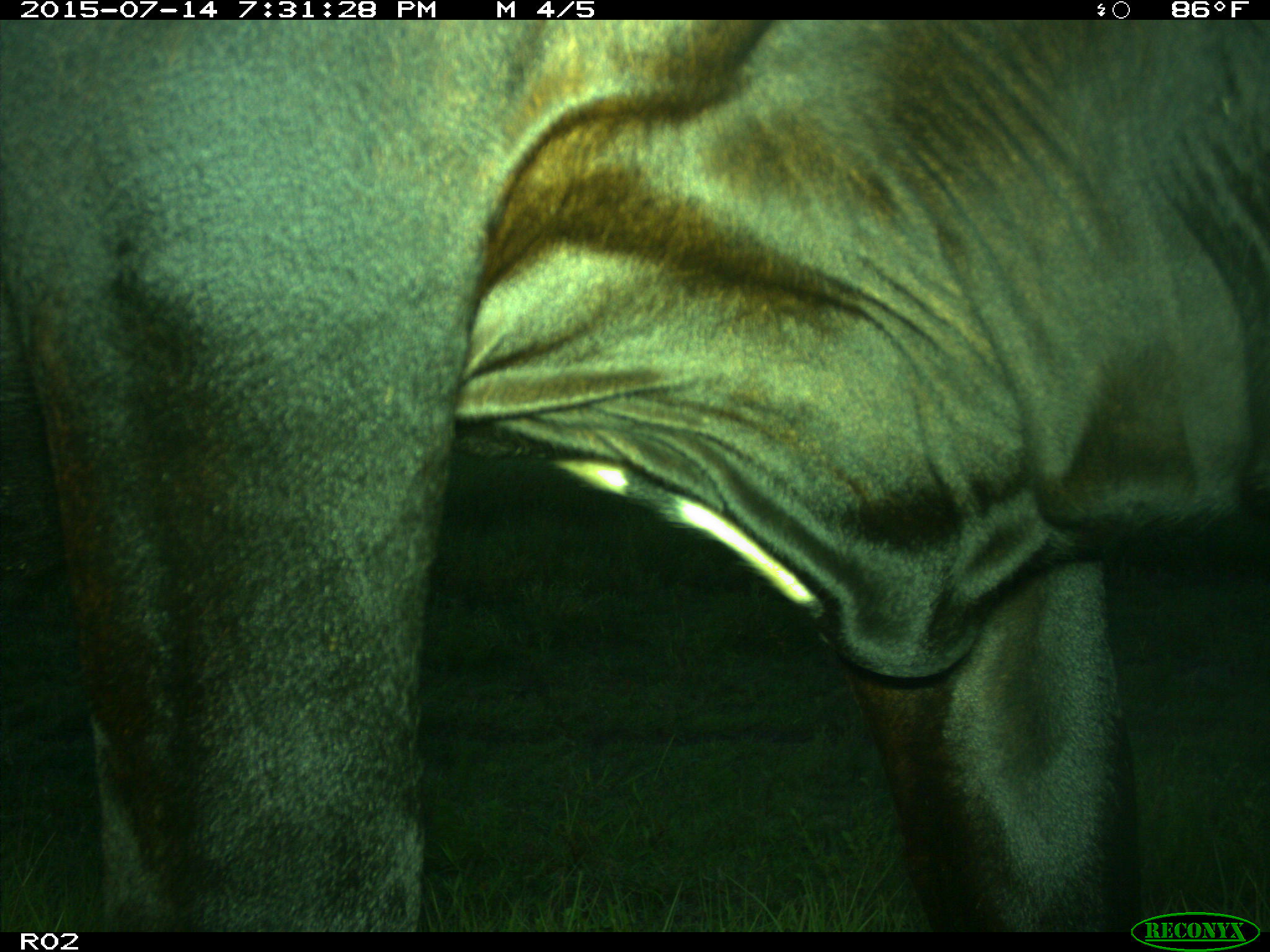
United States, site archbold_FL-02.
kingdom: Animalia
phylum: Chordata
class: Mammalia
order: Artiodactyla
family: Bovidae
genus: Bos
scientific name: Bos taurus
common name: domestic cow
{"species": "Bos taurus (domestic cow)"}